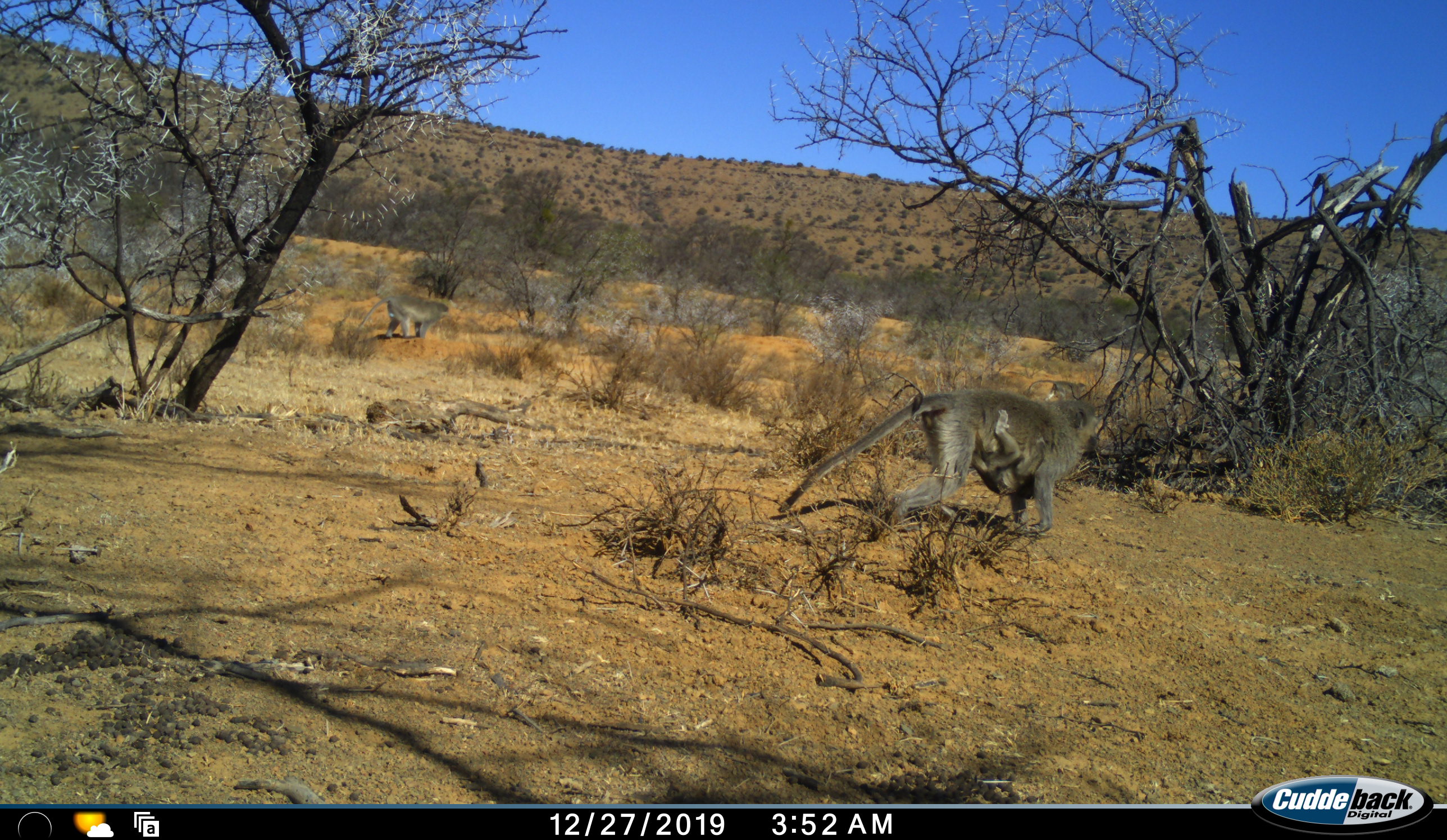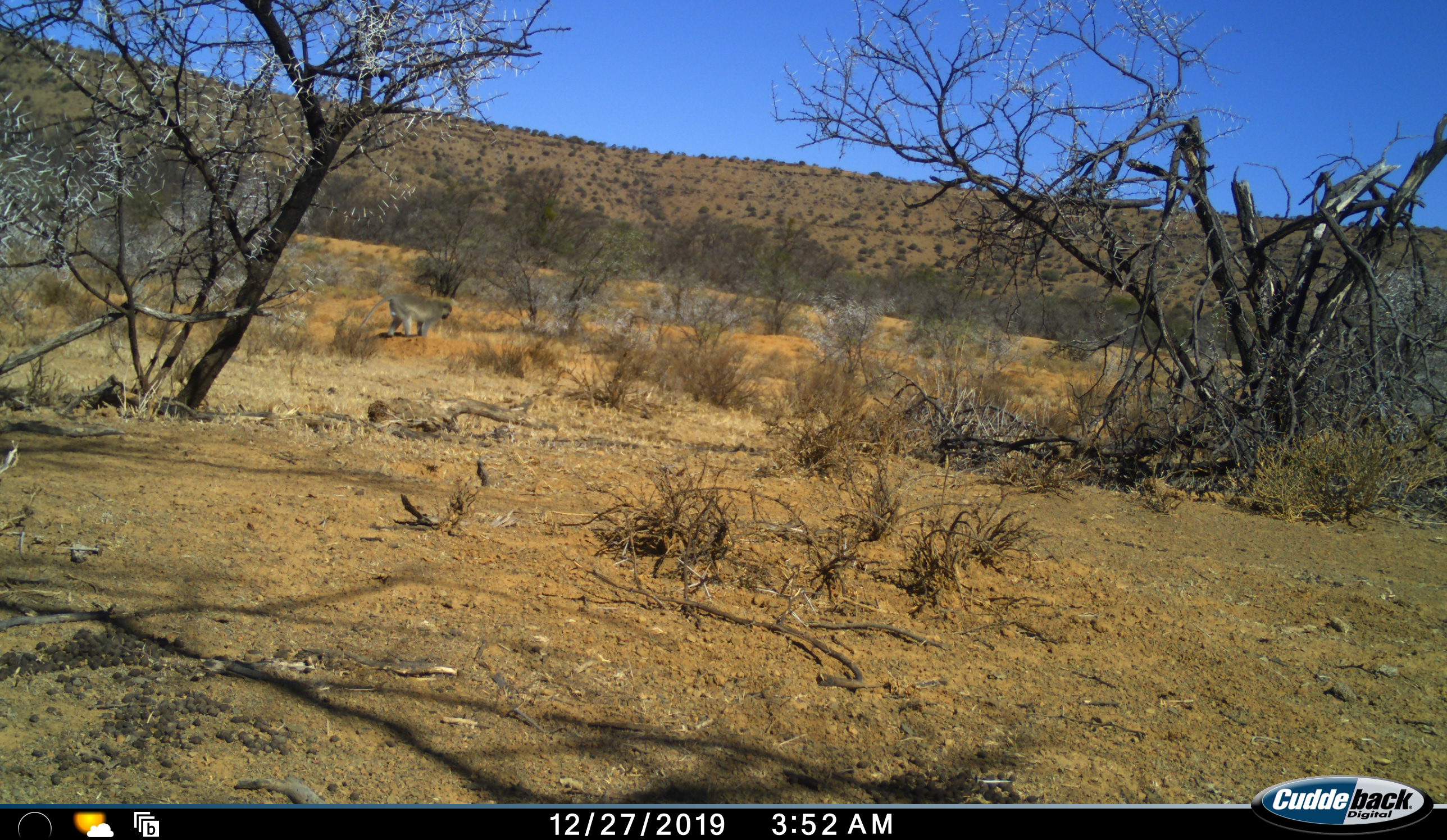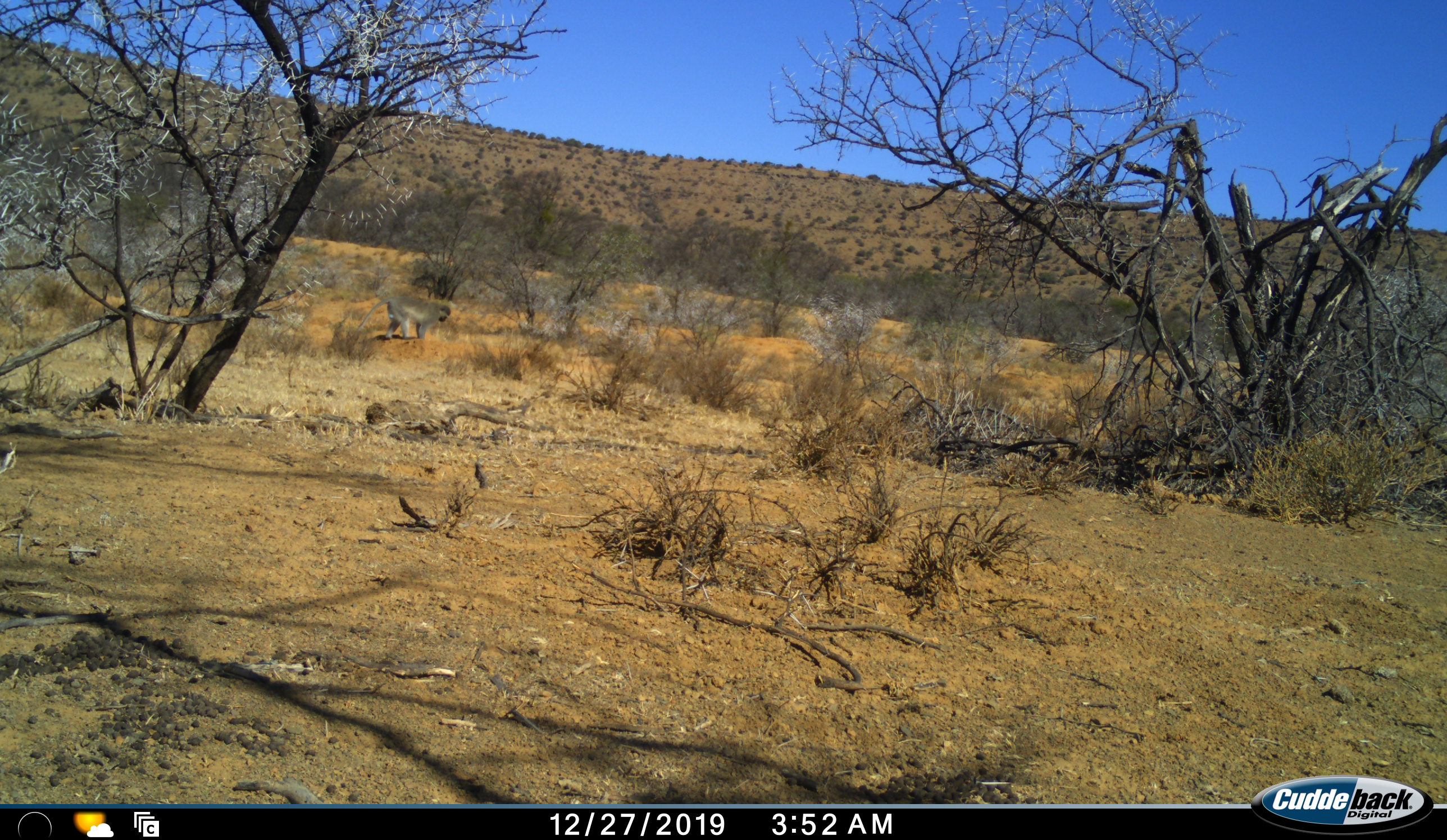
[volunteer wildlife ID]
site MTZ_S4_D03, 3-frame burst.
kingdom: Animalia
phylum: Chordata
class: Mammalia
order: Primates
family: Cercopithecidae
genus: Papio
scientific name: Papio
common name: baboon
Baboon (Papio), count 3. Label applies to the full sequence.